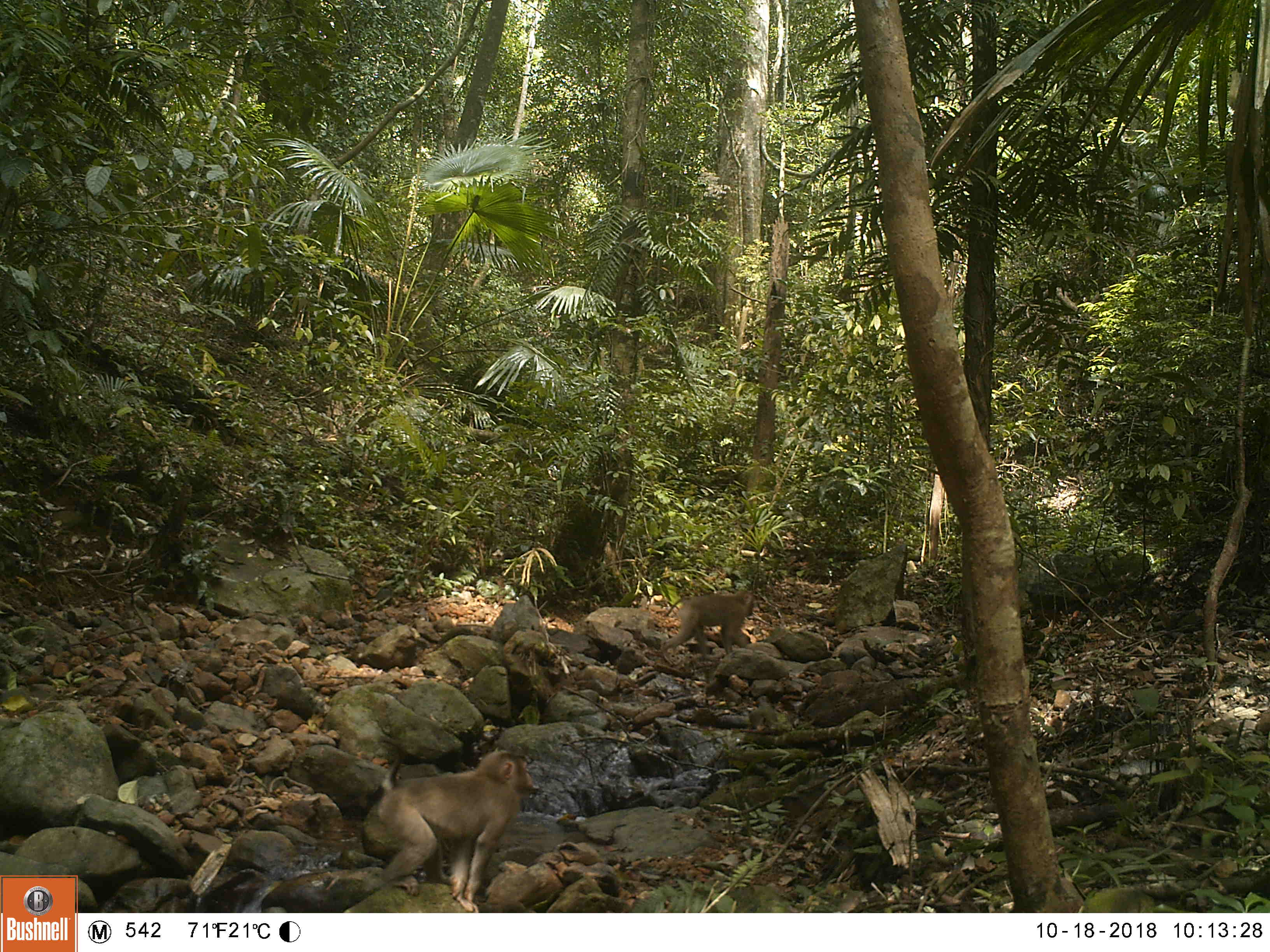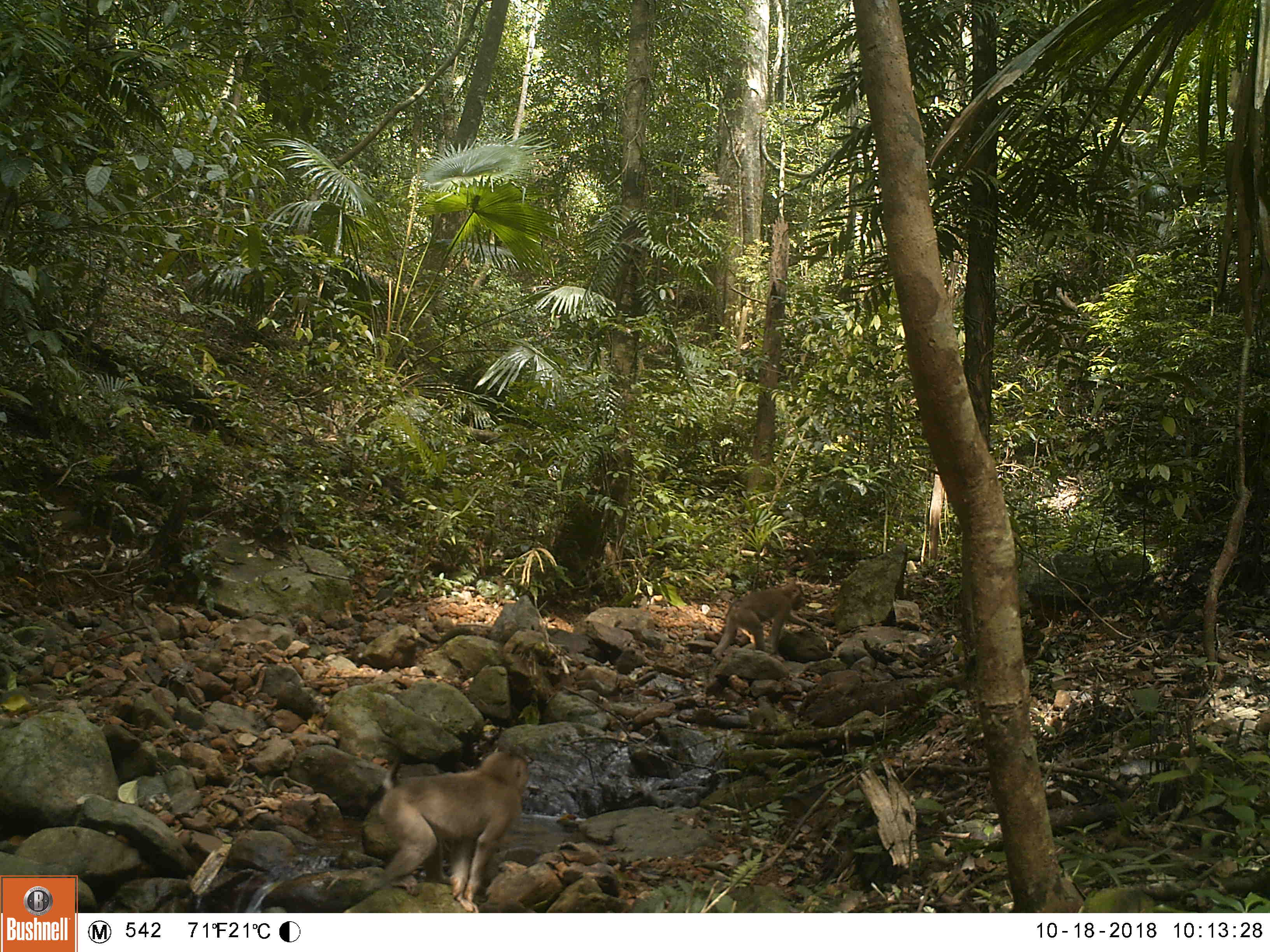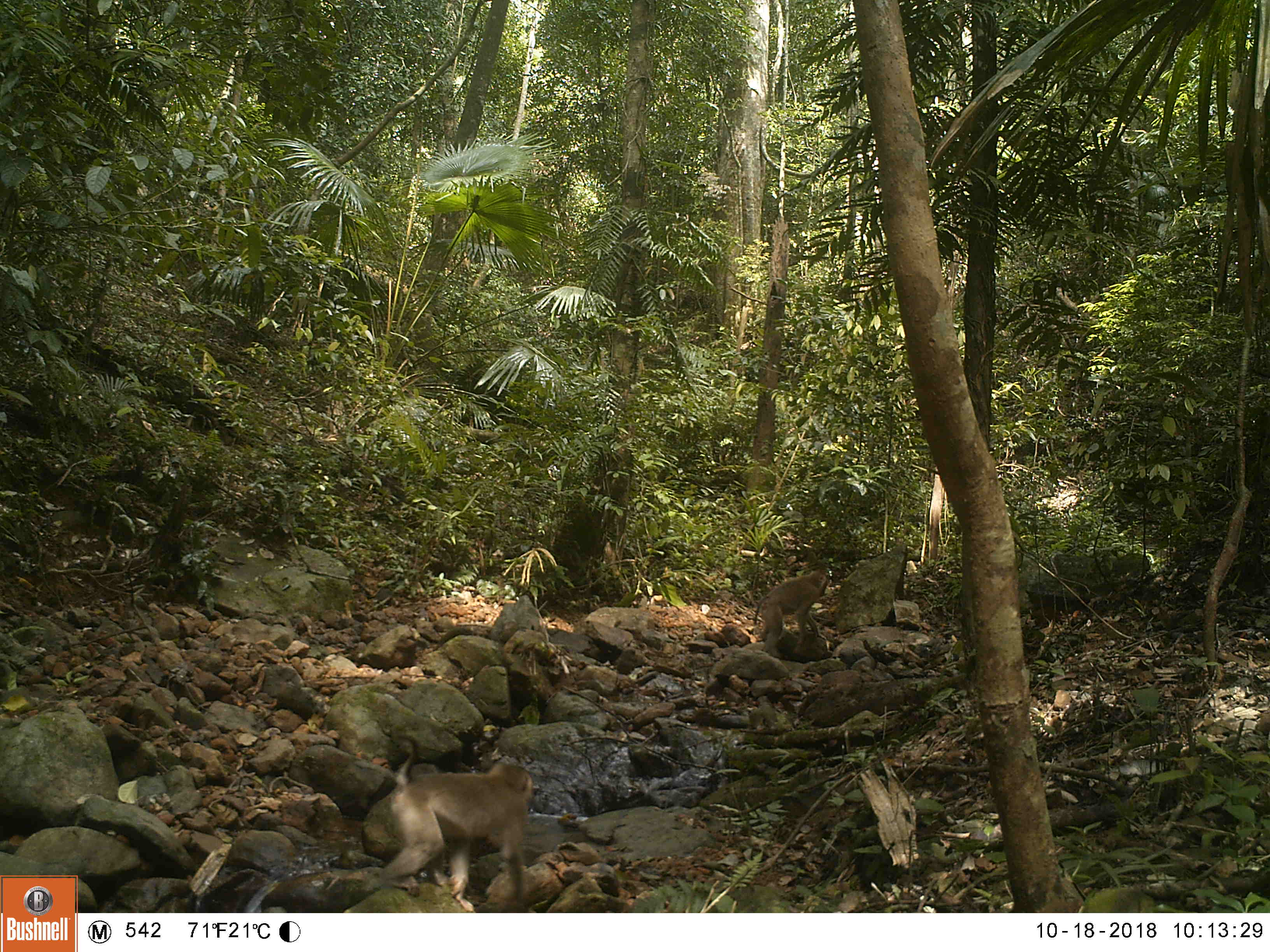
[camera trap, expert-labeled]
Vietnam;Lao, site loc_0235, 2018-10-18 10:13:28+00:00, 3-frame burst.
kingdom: Animalia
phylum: Chordata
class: Mammalia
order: Primates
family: Cercopithecidae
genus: Macaca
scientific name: Macaca nemestrina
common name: pig-tailed macaque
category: pig tailed macaque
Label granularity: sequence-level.